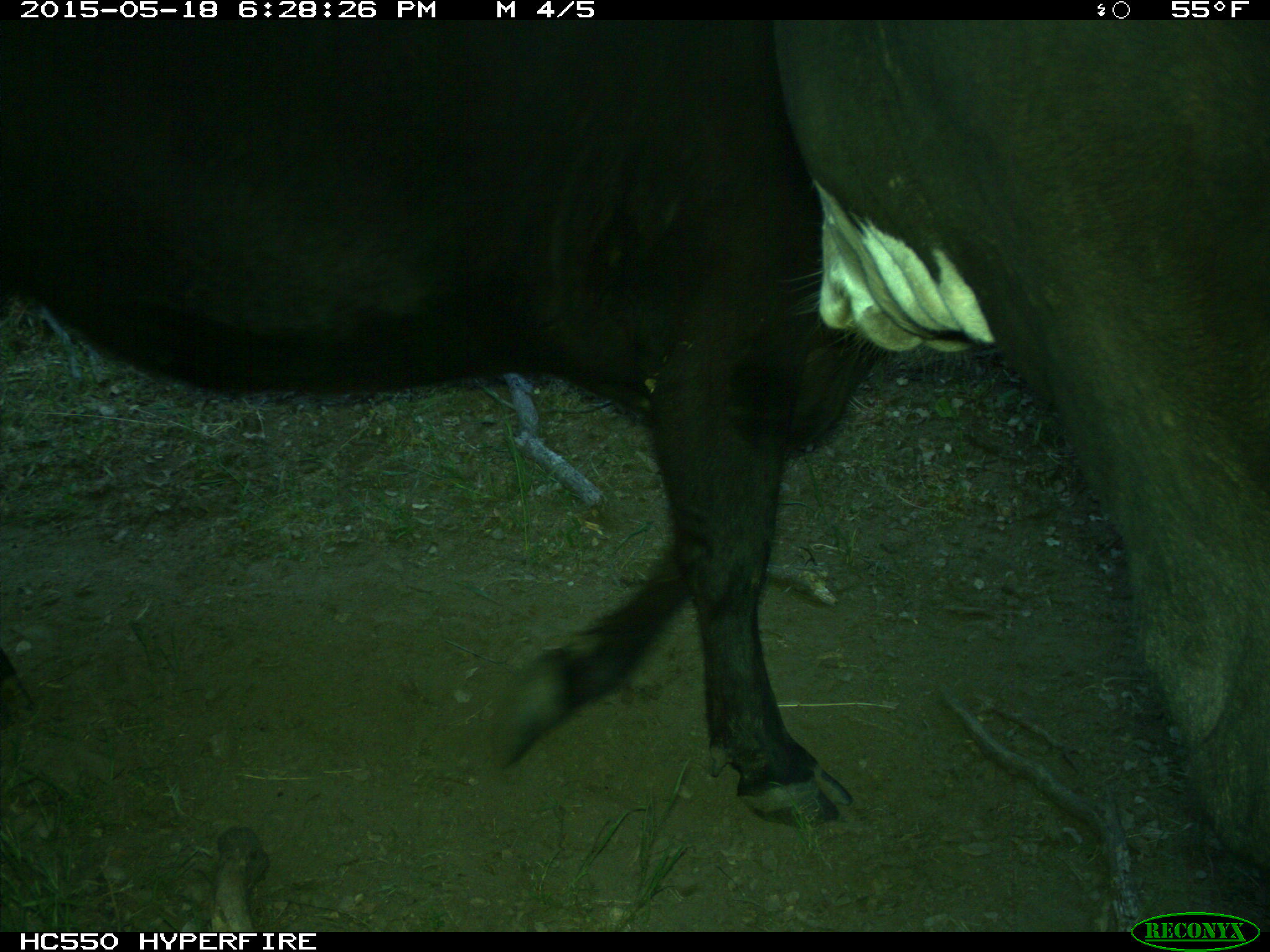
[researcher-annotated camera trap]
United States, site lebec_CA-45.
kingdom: Animalia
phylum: Chordata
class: Mammalia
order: Artiodactyla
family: Bovidae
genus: Bos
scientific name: Bos taurus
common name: domestic cow